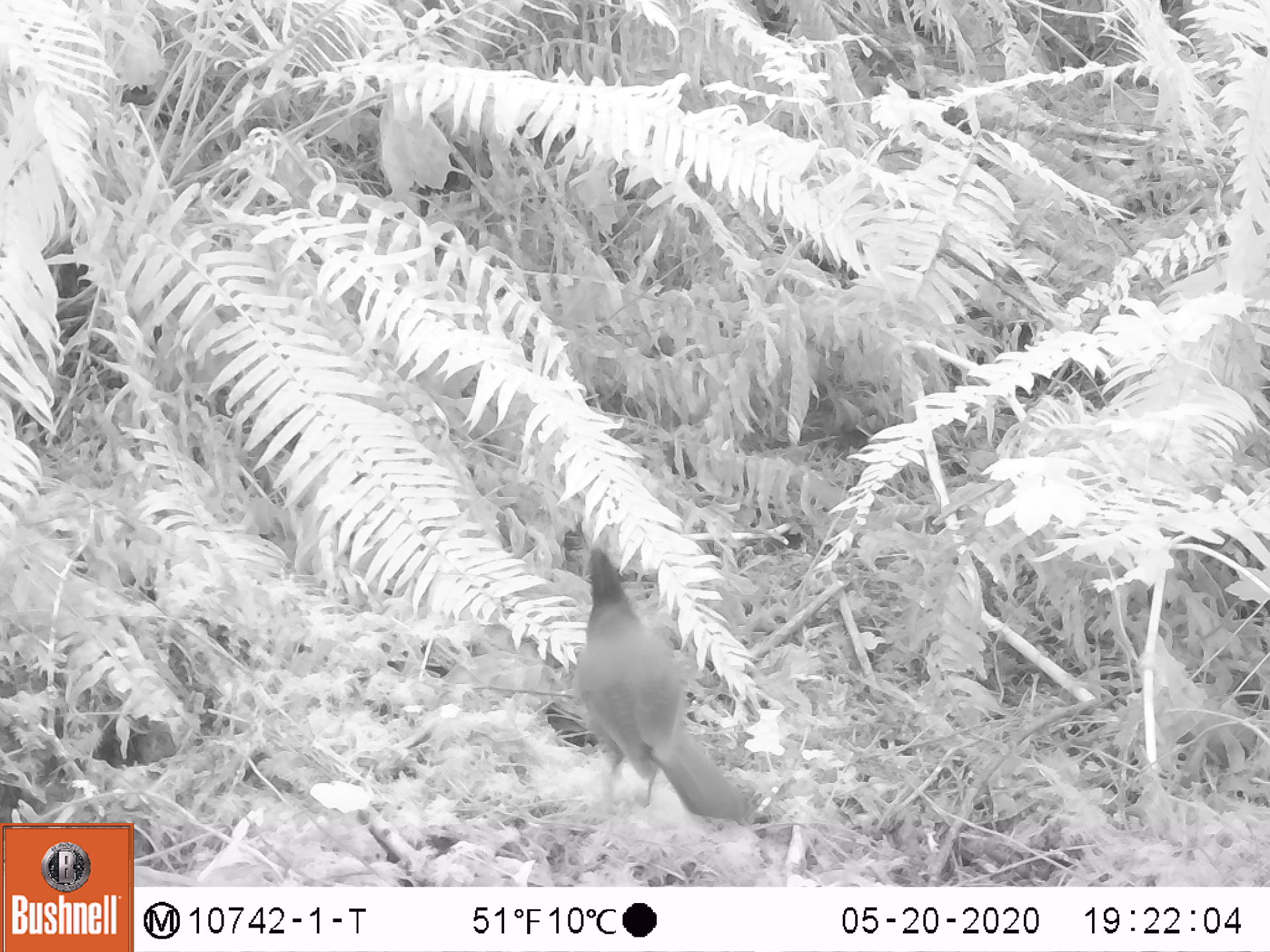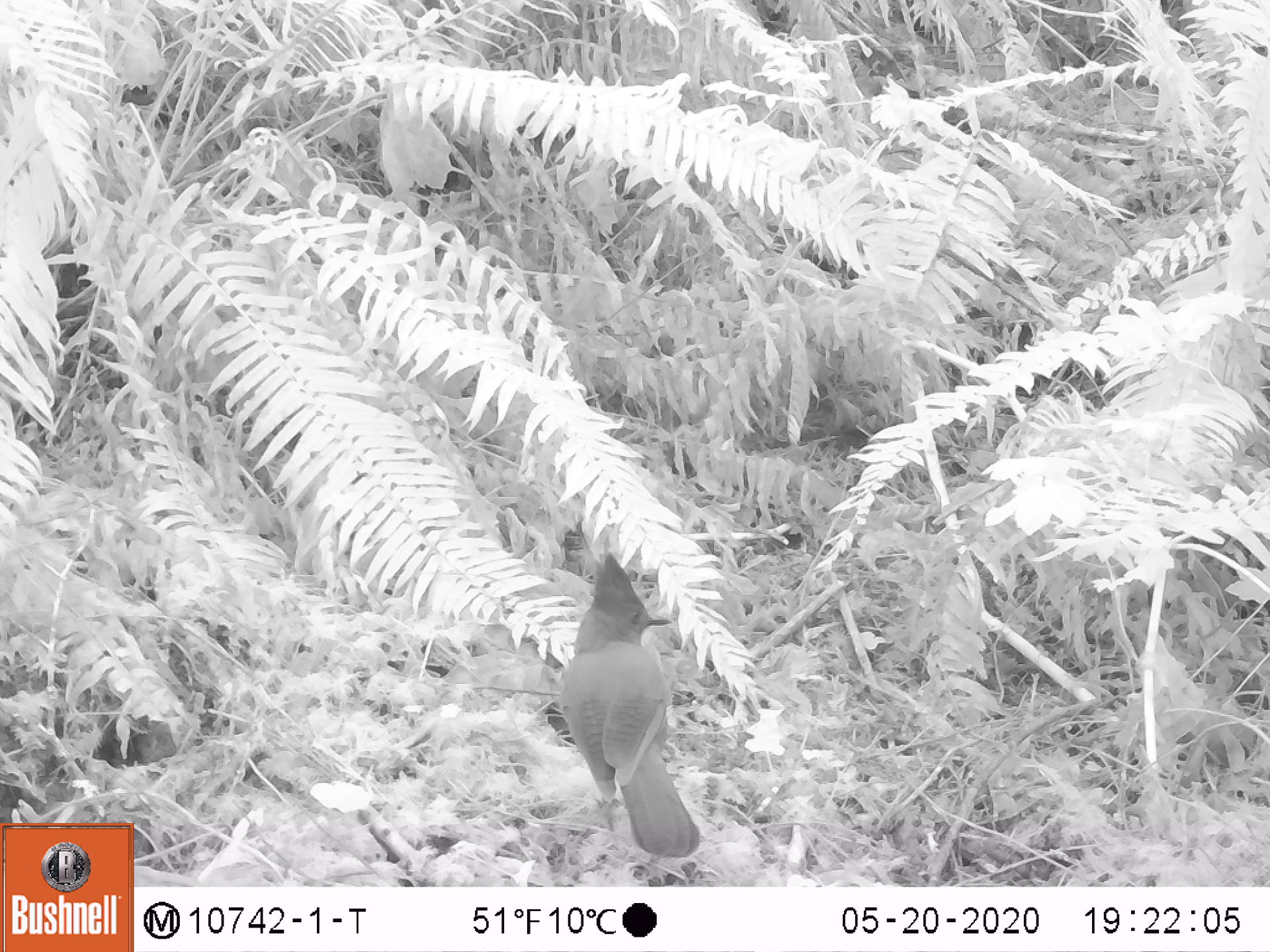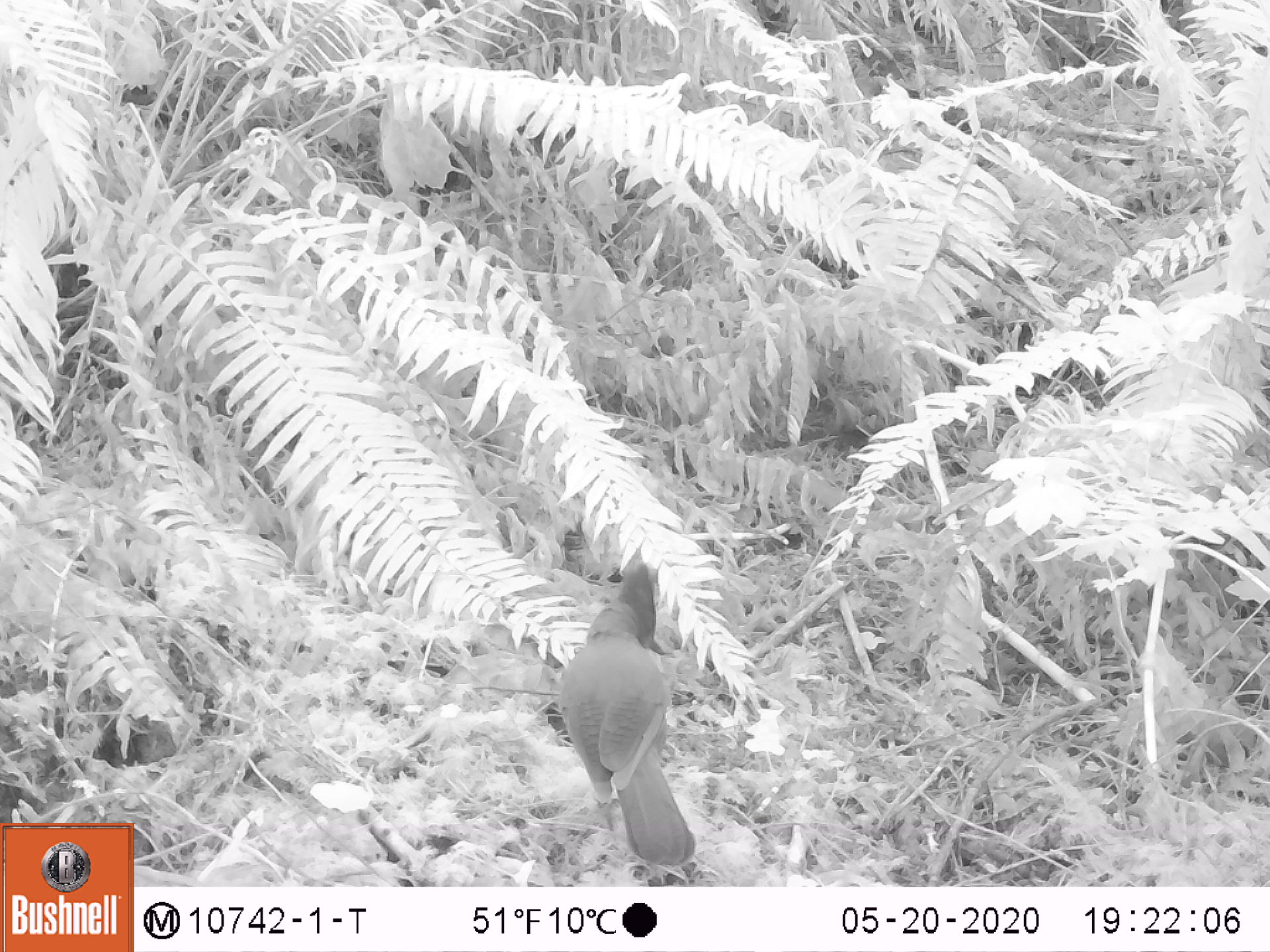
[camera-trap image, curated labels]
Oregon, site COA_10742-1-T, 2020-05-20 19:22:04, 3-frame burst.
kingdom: Animalia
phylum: Chordata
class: Aves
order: Passeriformes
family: Corvidae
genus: Cyanocitta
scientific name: Cyanocitta stelleri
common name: steller's jay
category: stellers jay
Stellers jay (steller's jay) (Cyanocitta stelleri).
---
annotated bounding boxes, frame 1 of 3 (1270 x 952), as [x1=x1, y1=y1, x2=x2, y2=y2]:
stellers jay: [x1=577, y1=539, x2=752, y2=810]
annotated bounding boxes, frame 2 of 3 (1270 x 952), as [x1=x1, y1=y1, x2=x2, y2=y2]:
stellers jay: [x1=565, y1=551, x2=704, y2=868]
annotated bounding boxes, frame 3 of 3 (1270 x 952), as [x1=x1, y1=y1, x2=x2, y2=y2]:
stellers jay: [x1=548, y1=548, x2=694, y2=871]